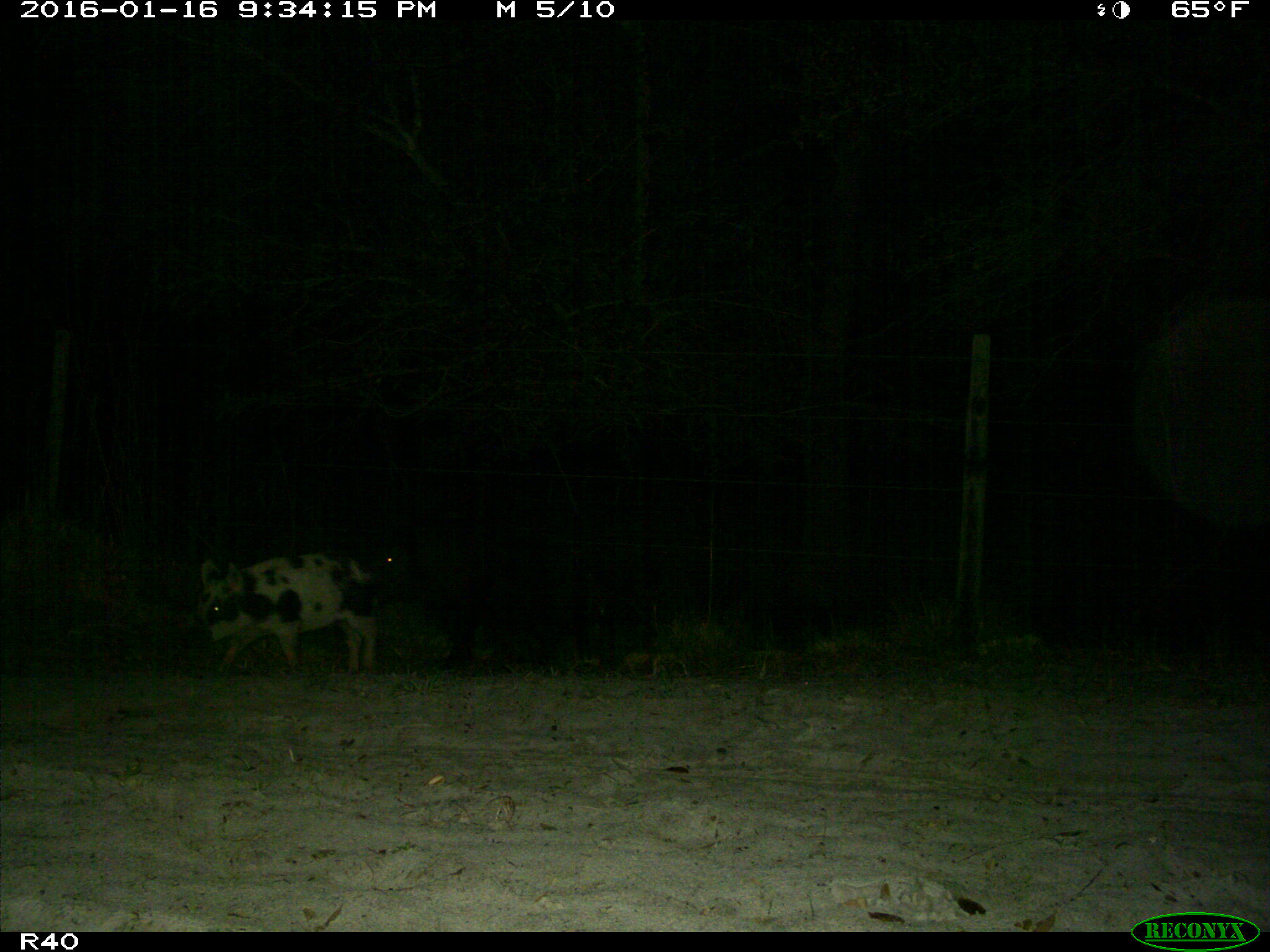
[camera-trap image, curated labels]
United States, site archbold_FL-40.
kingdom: Animalia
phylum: Chordata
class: Mammalia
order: Artiodactyla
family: Suidae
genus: Sus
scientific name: Sus scrofa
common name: wild boar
Sus scrofa (wild boar).